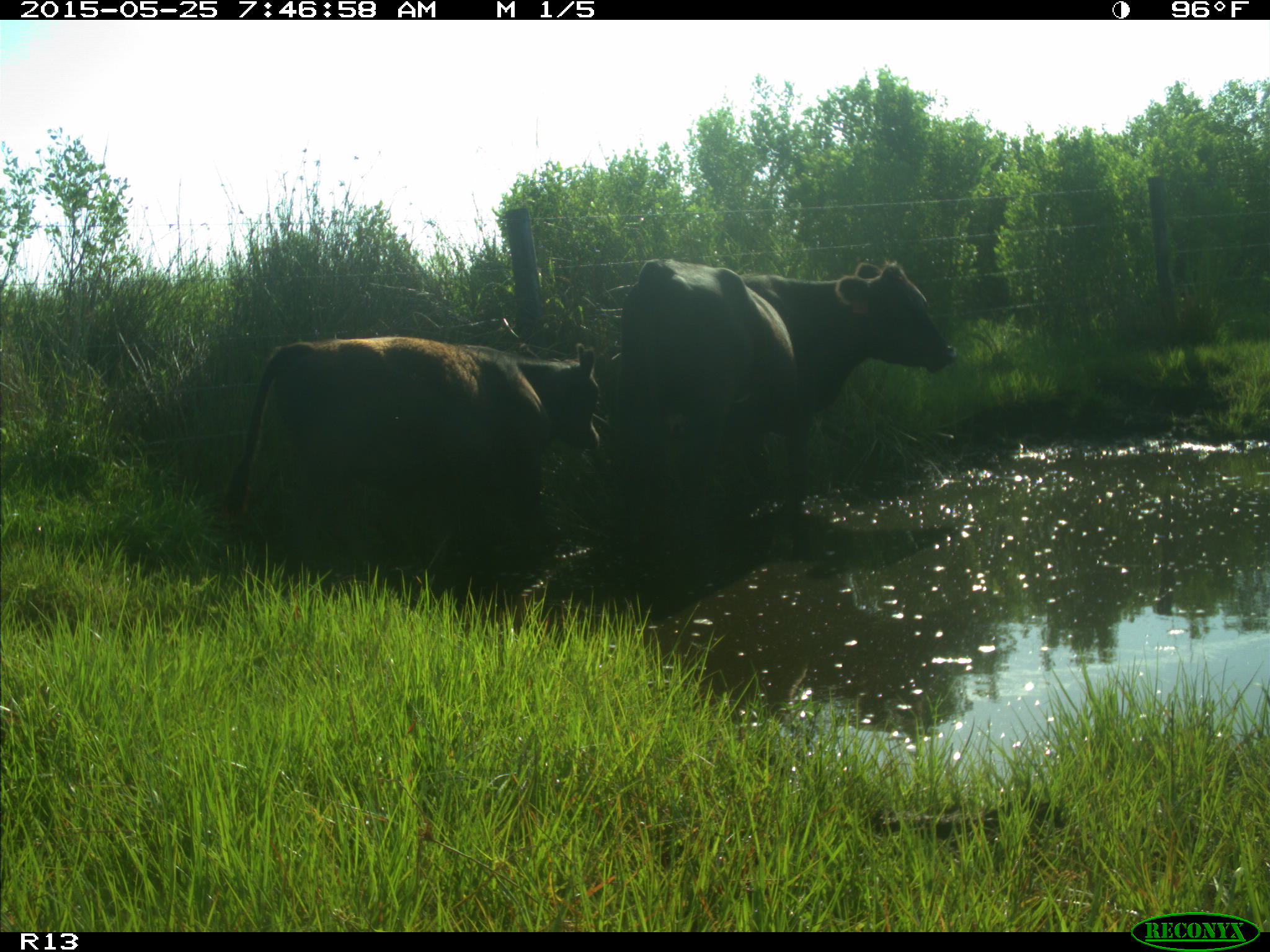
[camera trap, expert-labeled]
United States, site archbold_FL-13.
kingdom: Animalia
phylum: Chordata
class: Mammalia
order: Artiodactyla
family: Bovidae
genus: Bos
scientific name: Bos taurus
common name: domestic cow